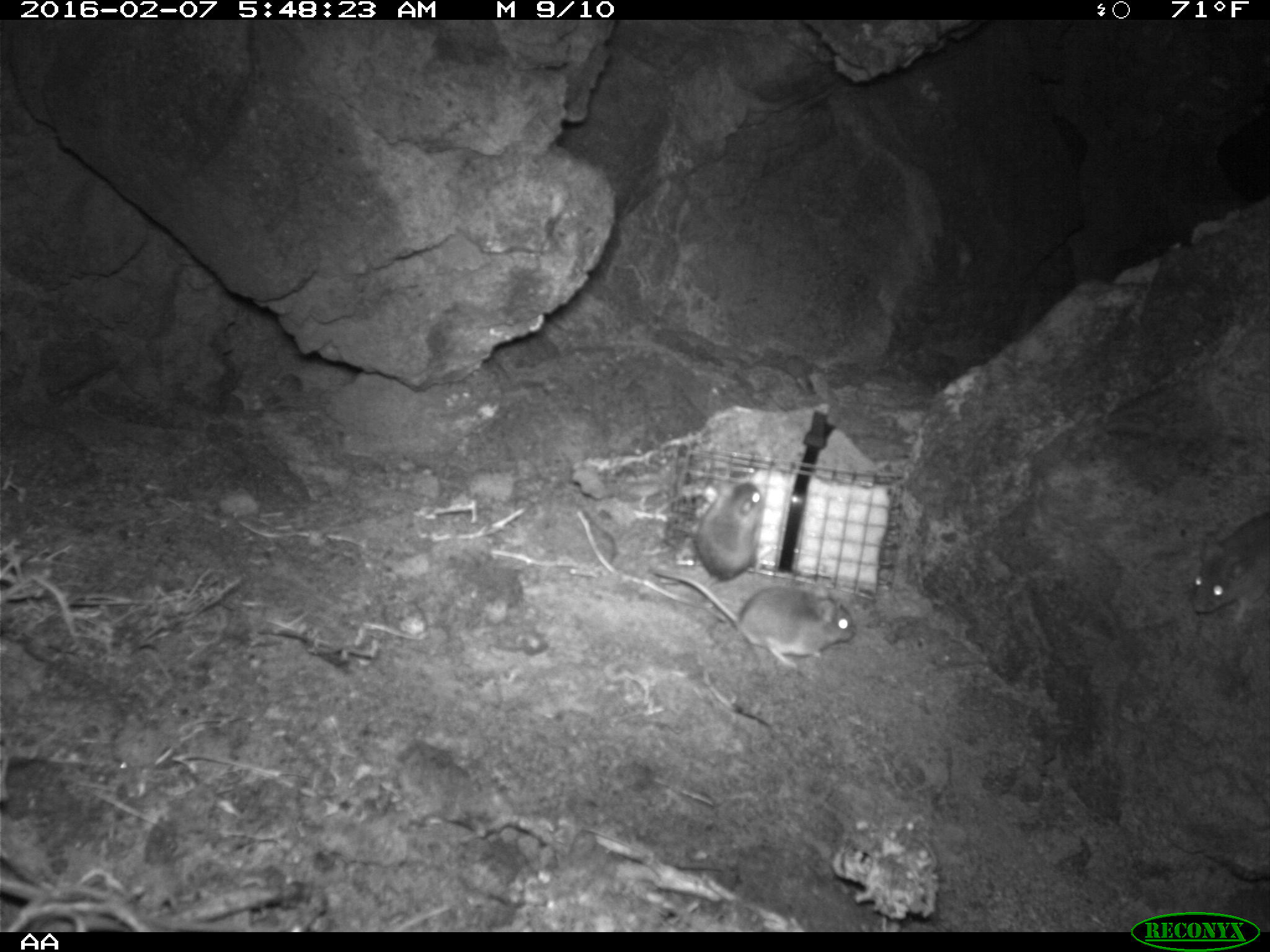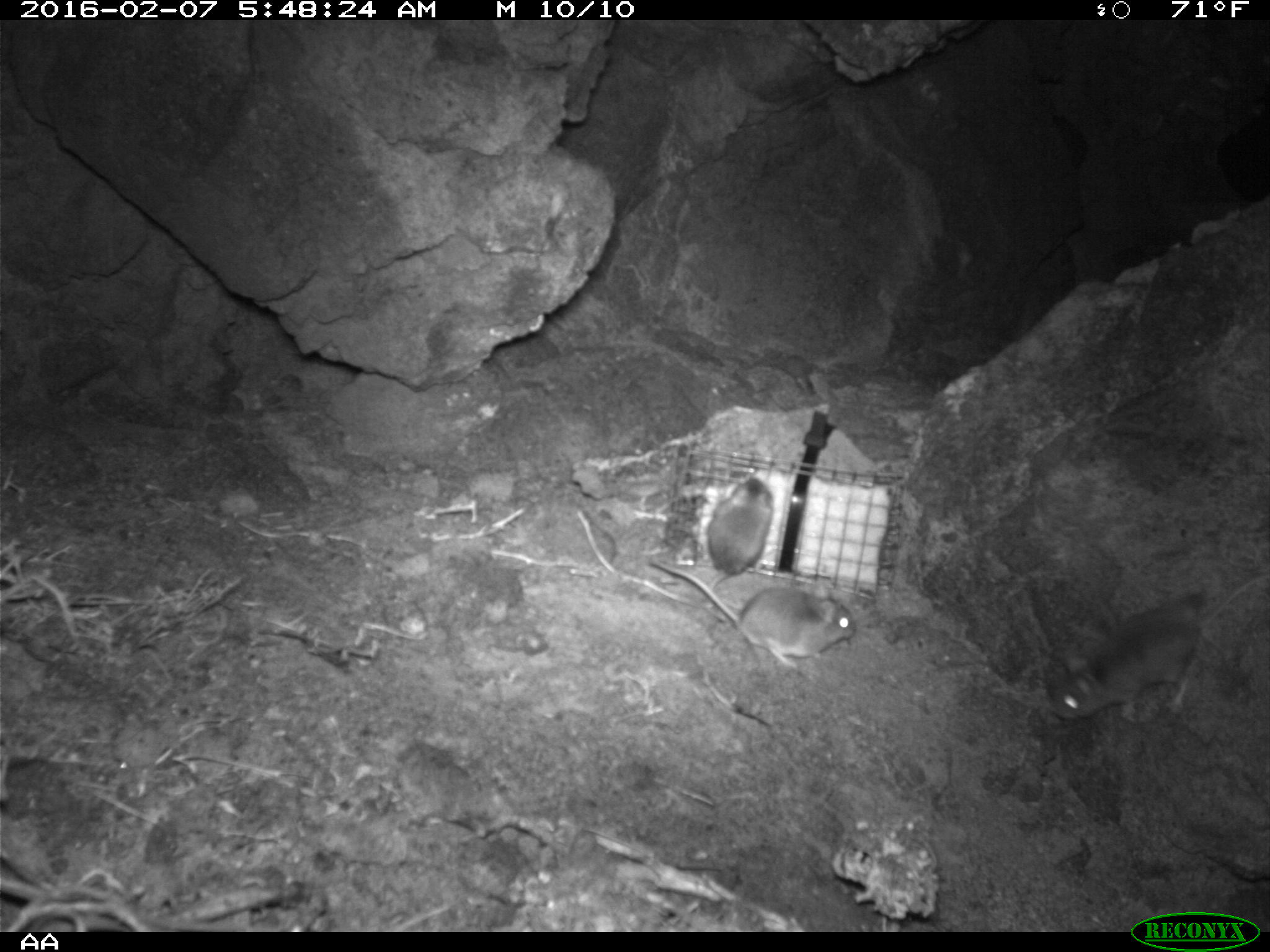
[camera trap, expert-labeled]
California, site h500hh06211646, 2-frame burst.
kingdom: Animalia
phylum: Chordata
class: Mammalia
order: Rodentia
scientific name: Rodentia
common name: rodent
Rodent (Rodentia).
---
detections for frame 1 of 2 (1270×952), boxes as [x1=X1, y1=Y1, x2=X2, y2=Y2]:
rodent: [x1=649, y1=567, x2=856, y2=673]; [x1=1191, y1=513, x2=1269, y2=623]; [x1=698, y1=480, x2=764, y2=606]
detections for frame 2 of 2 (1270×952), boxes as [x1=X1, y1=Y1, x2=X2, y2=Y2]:
rodent: [x1=1054, y1=575, x2=1268, y2=727]; [x1=643, y1=555, x2=854, y2=670]; [x1=704, y1=476, x2=778, y2=609]